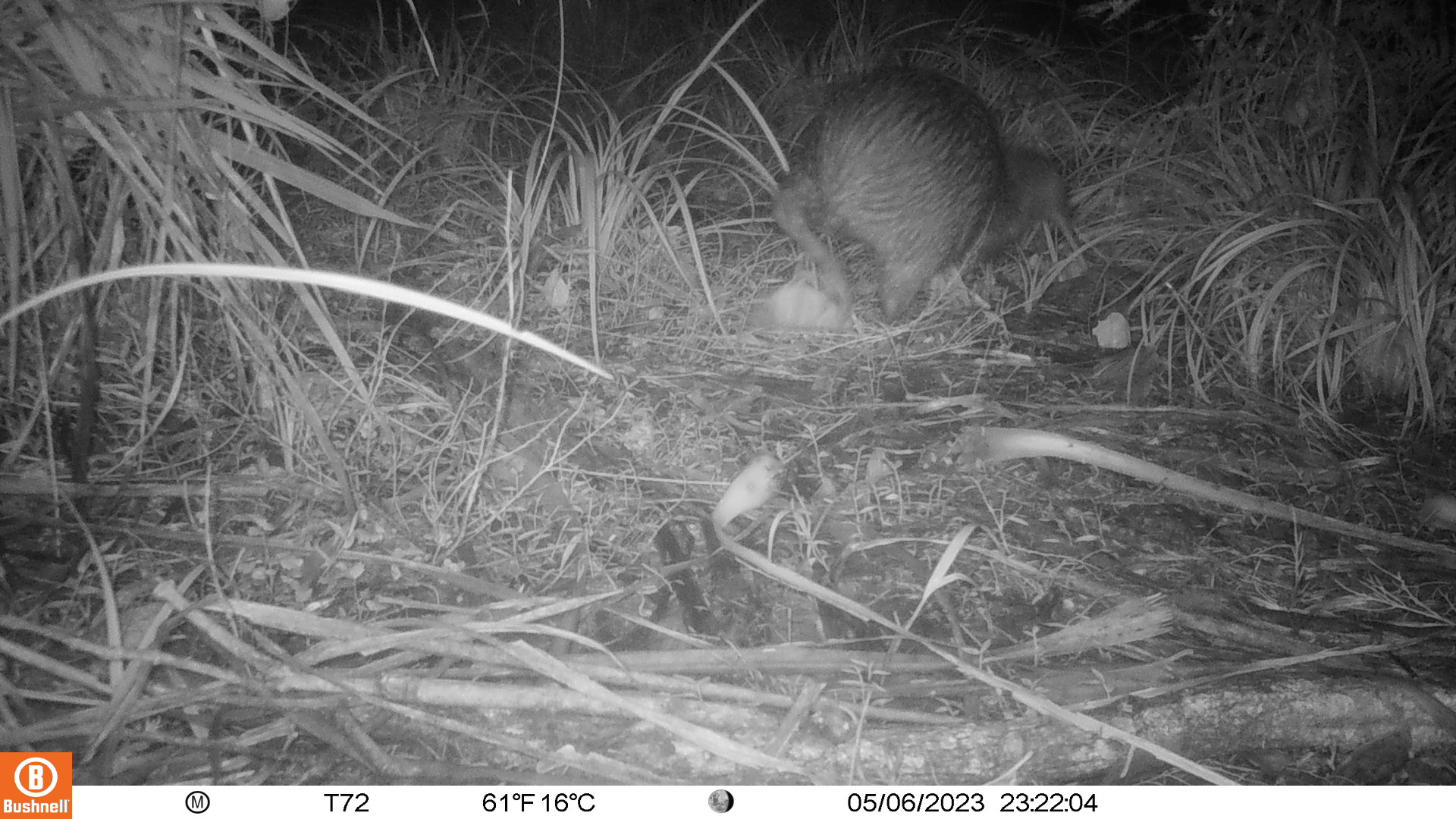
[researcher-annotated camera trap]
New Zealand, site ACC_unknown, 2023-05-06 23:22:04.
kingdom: Animalia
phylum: Chordata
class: Aves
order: Apterygiformes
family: Apterygidae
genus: Apteryx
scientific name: Apteryx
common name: kiwi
Kiwi (Apteryx).